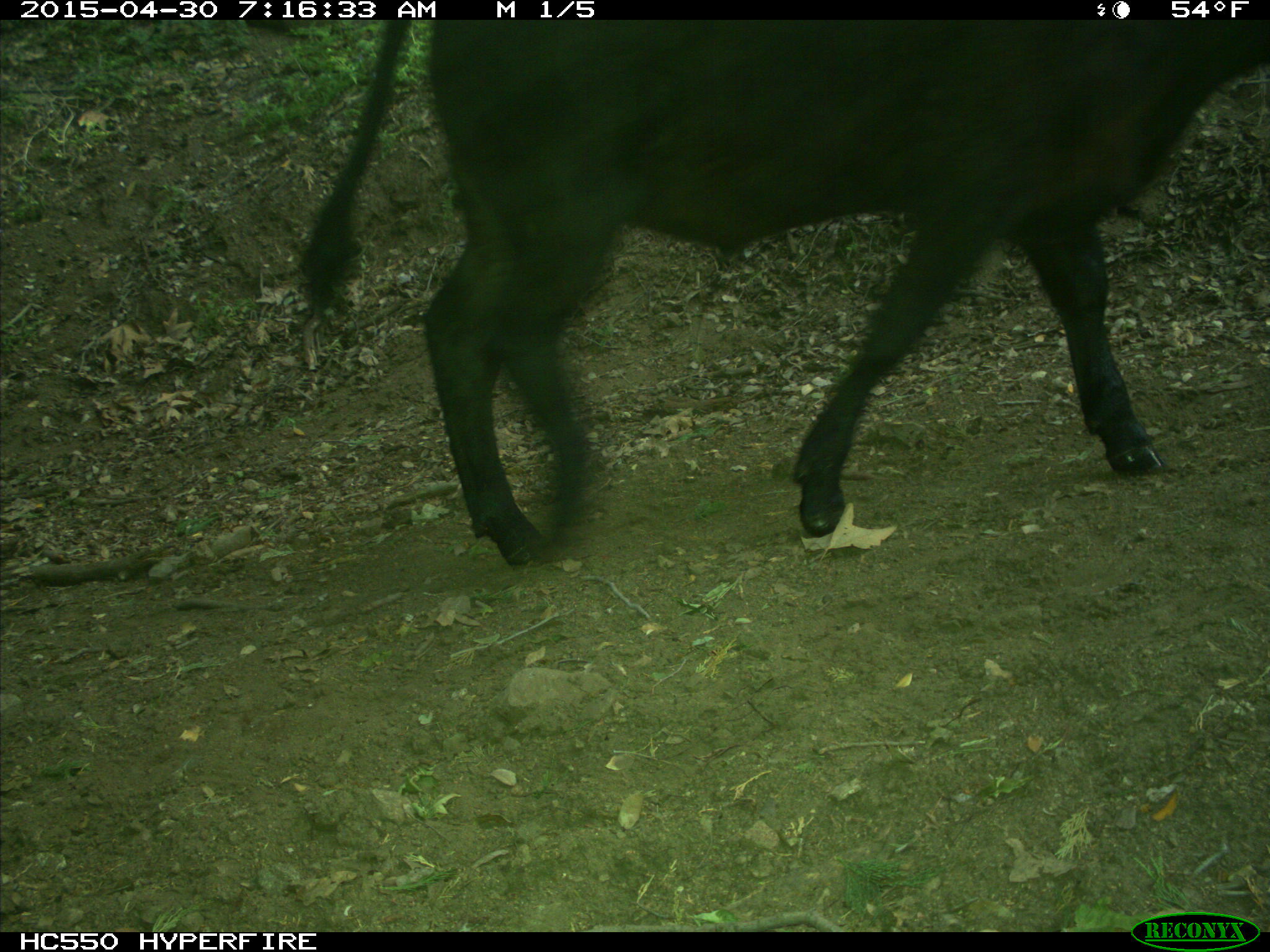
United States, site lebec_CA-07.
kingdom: Animalia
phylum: Chordata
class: Mammalia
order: Artiodactyla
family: Bovidae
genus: Bos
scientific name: Bos taurus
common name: domestic cow